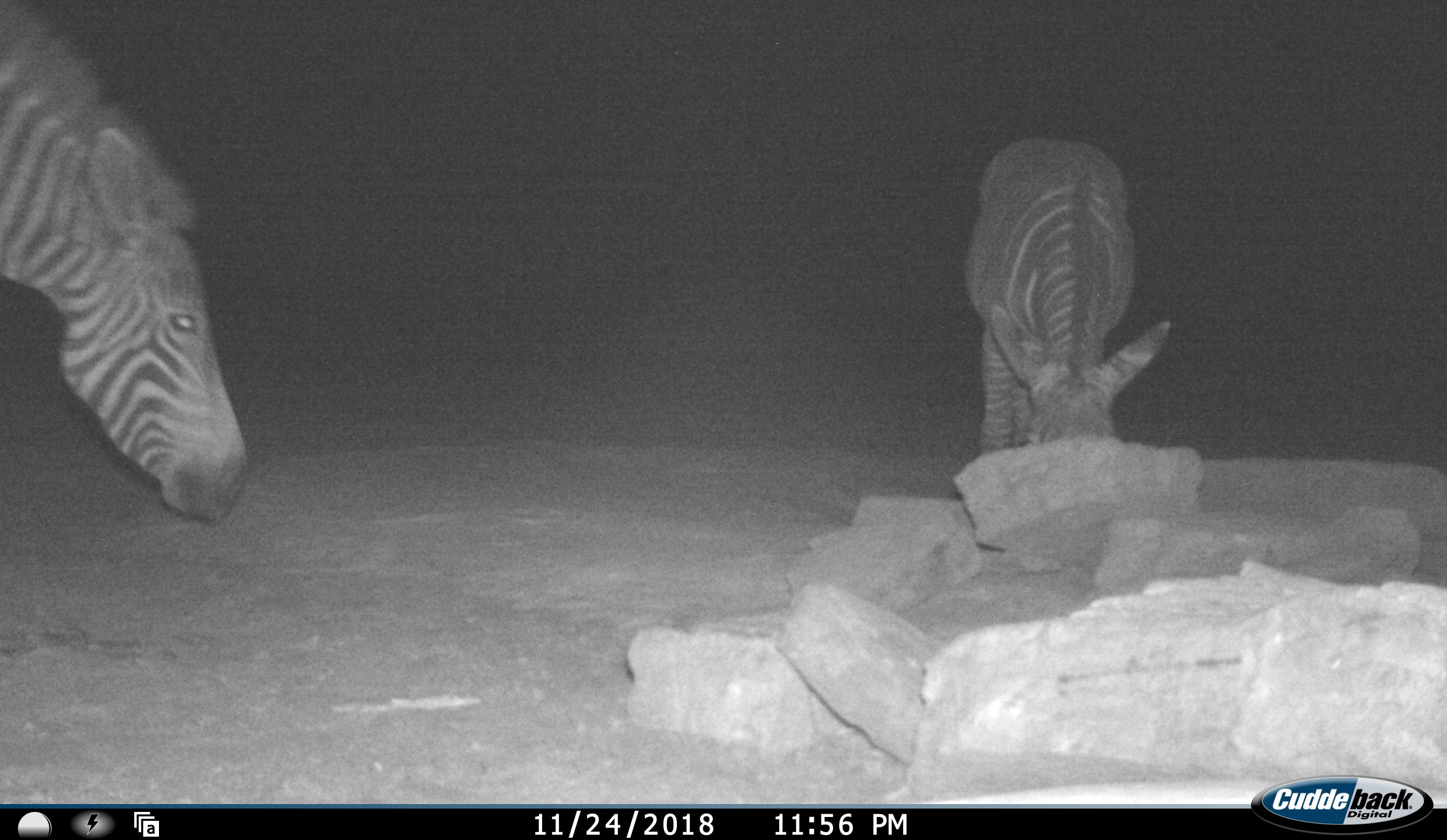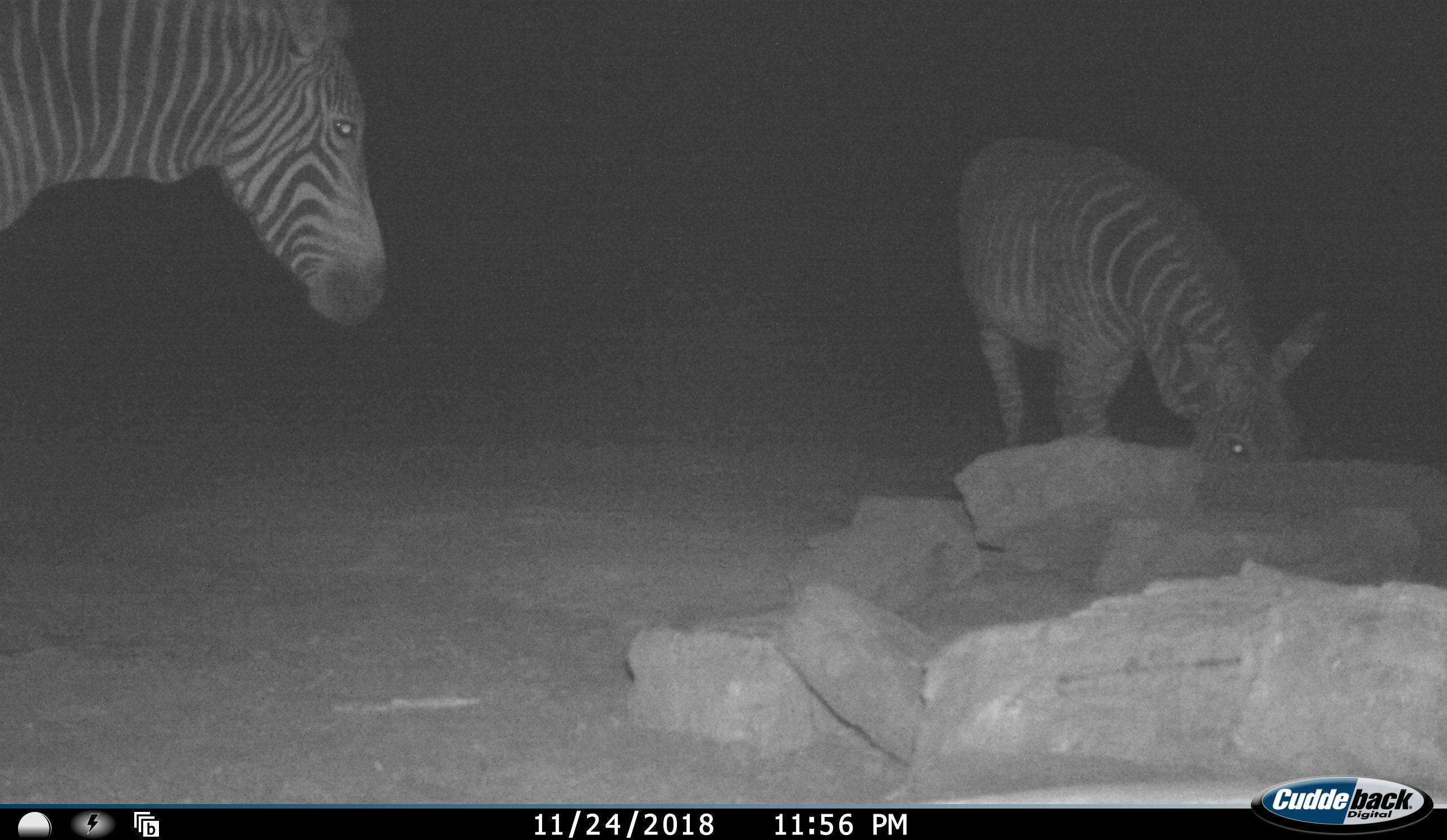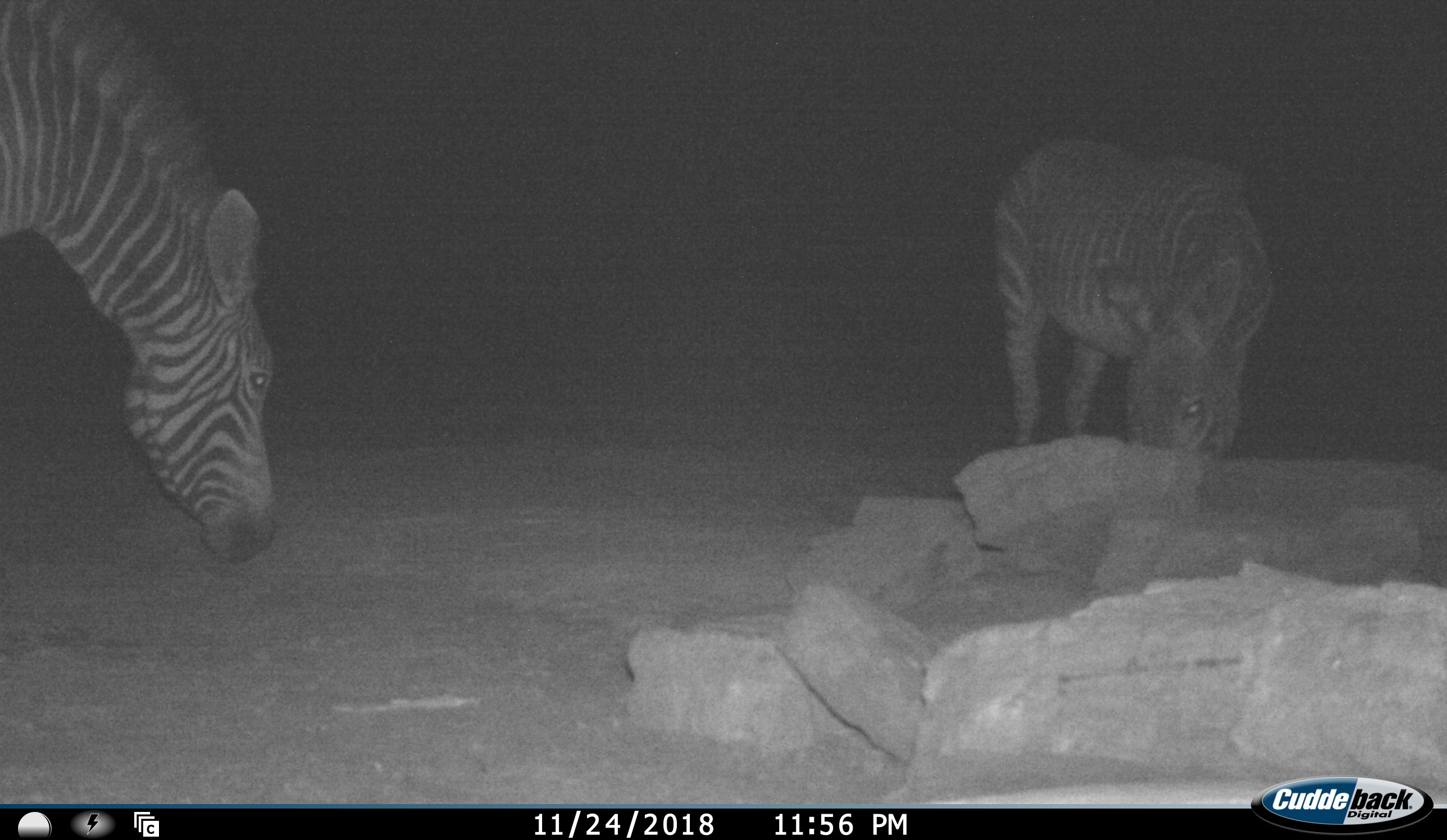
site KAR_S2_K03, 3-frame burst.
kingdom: Animalia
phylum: Chordata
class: Mammalia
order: Perissodactyla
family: Equidae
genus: Equus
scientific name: Equus zebra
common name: mountain zebra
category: zebramountain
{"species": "zebramountain (mountain zebra) (Equus zebra)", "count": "2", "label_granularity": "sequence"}